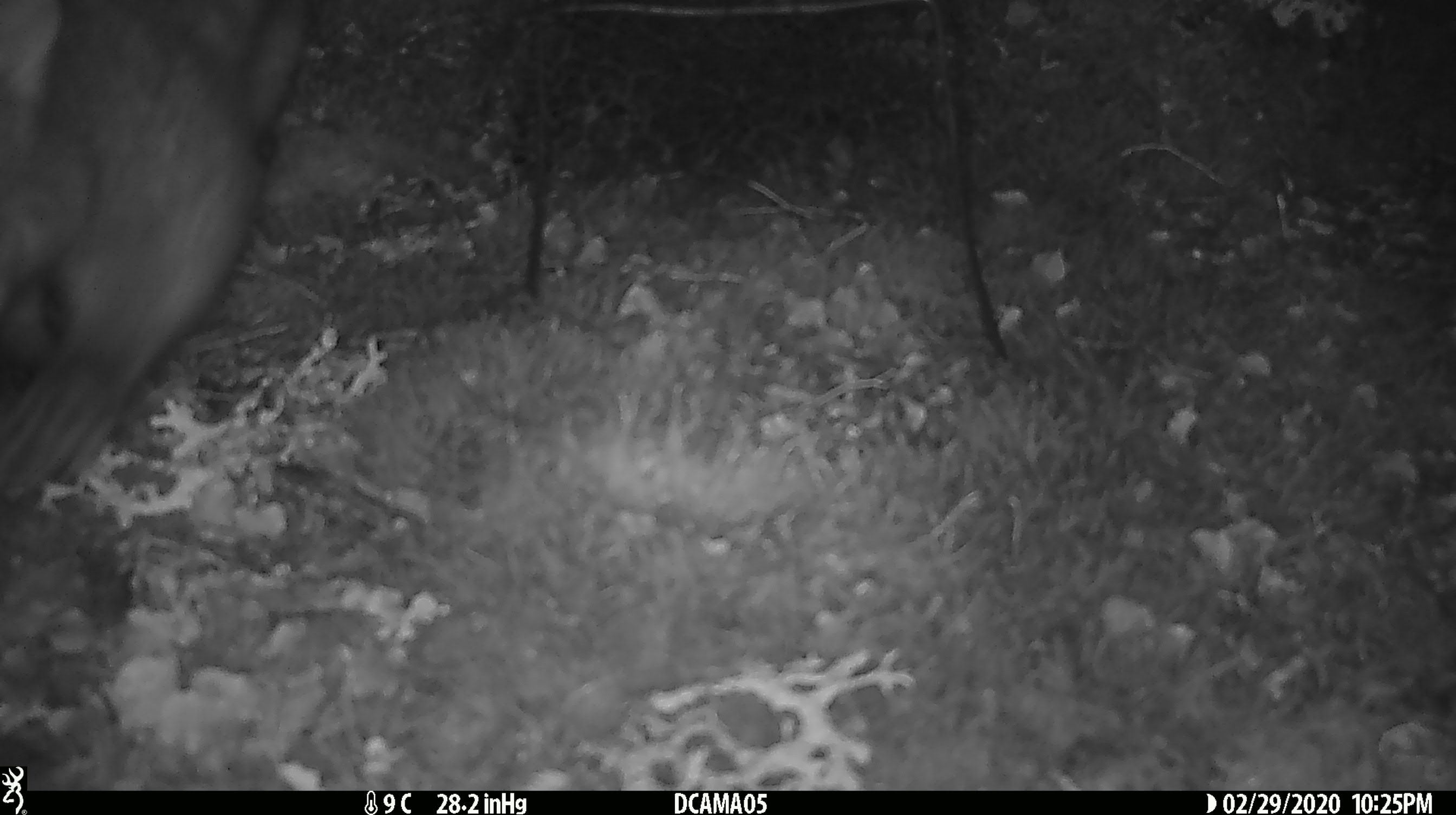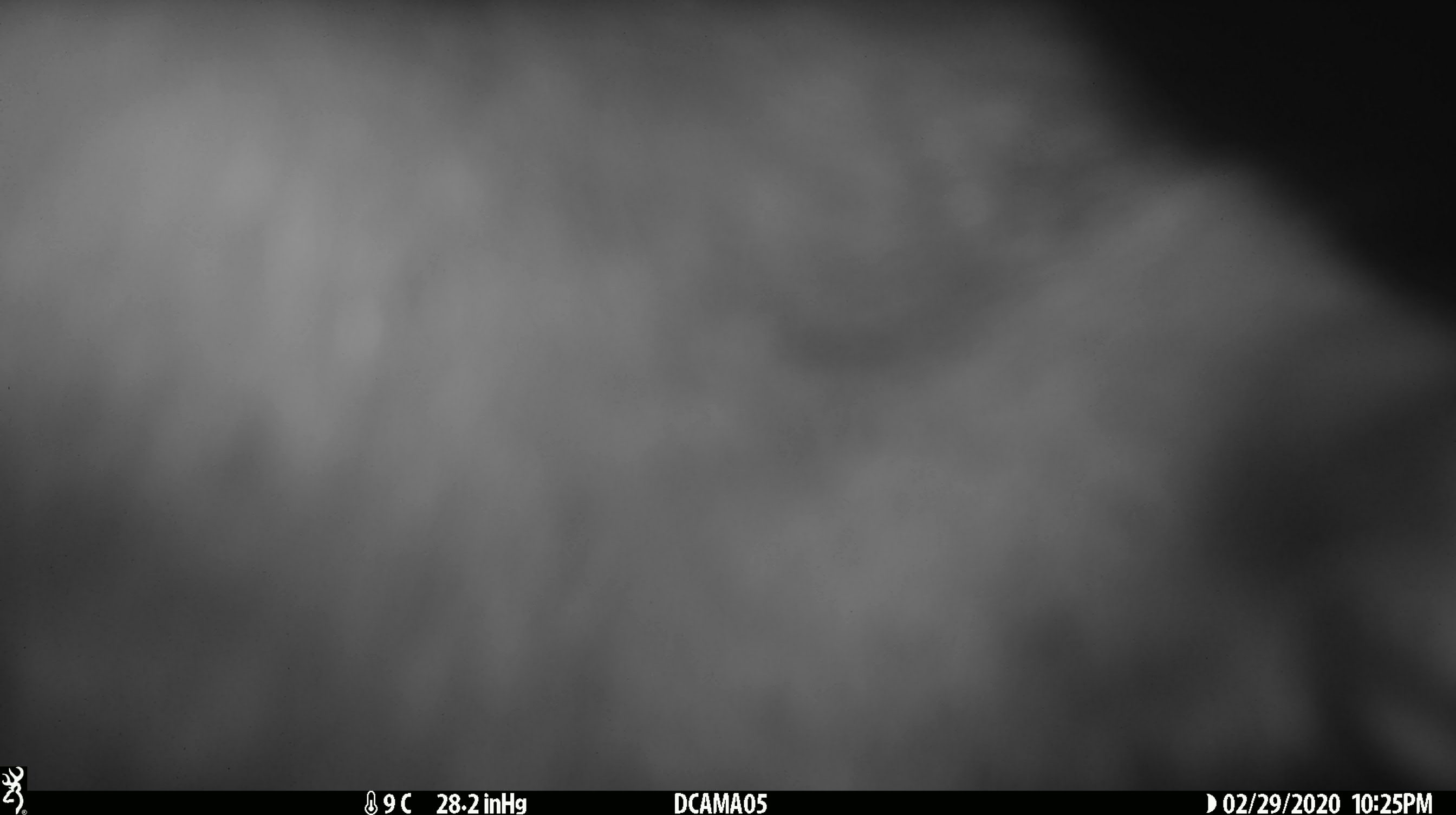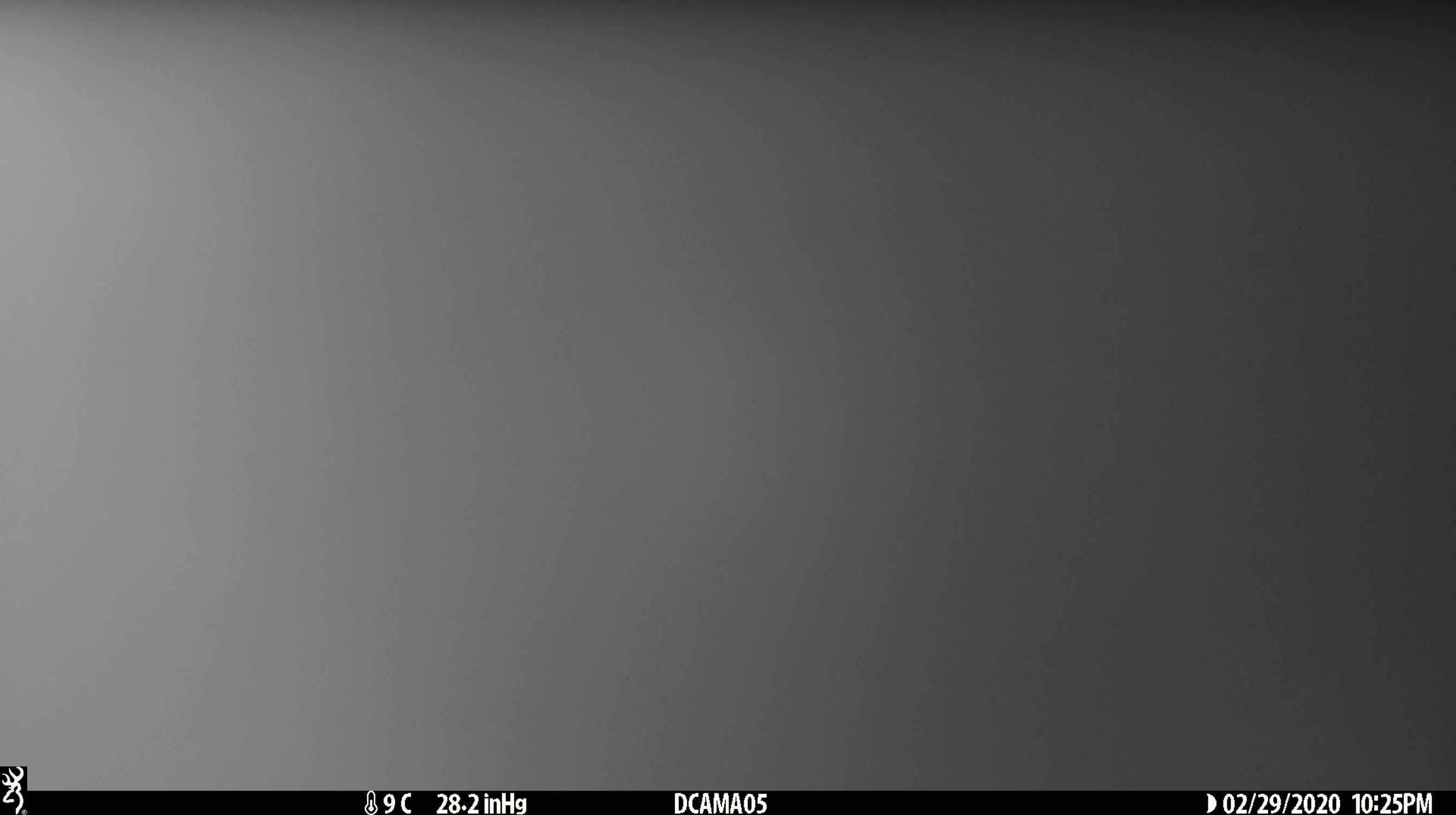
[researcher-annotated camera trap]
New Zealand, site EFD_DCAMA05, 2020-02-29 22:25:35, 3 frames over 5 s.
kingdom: Animalia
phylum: Chordata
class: Mammalia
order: Diprotodontia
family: Phalangeridae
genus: Trichosurus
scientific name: Trichosurus vulpecula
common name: common brushtail possum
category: possum